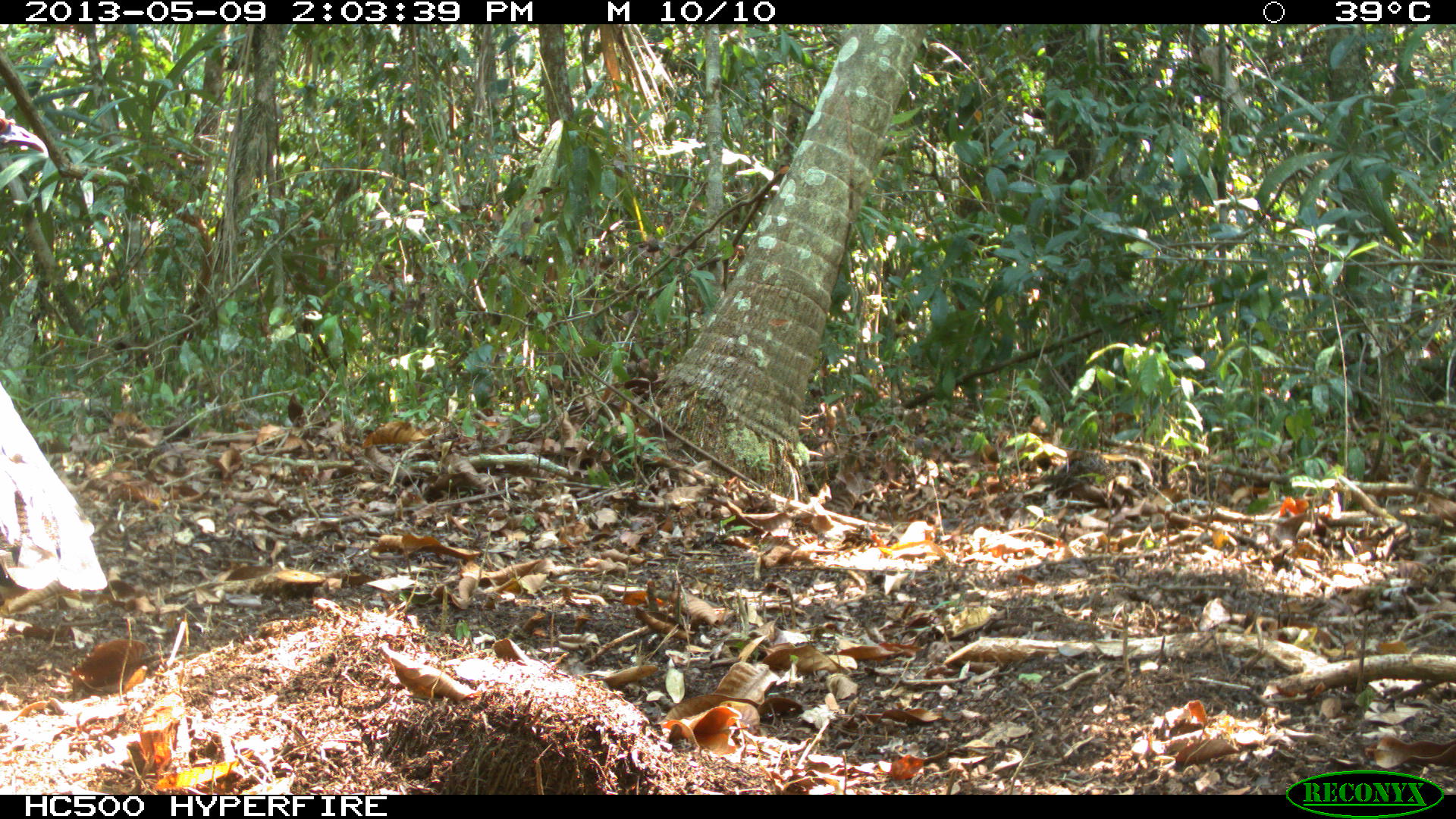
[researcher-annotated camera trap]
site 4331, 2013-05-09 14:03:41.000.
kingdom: Animalia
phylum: Chordata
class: Aves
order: Galliformes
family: Phasianidae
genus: Meleagris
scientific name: Meleagris ocellata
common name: ocellated turkey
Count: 1.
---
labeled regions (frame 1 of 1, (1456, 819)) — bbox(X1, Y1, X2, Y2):
meleagris ocellata: bbox(0, 110, 107, 615)